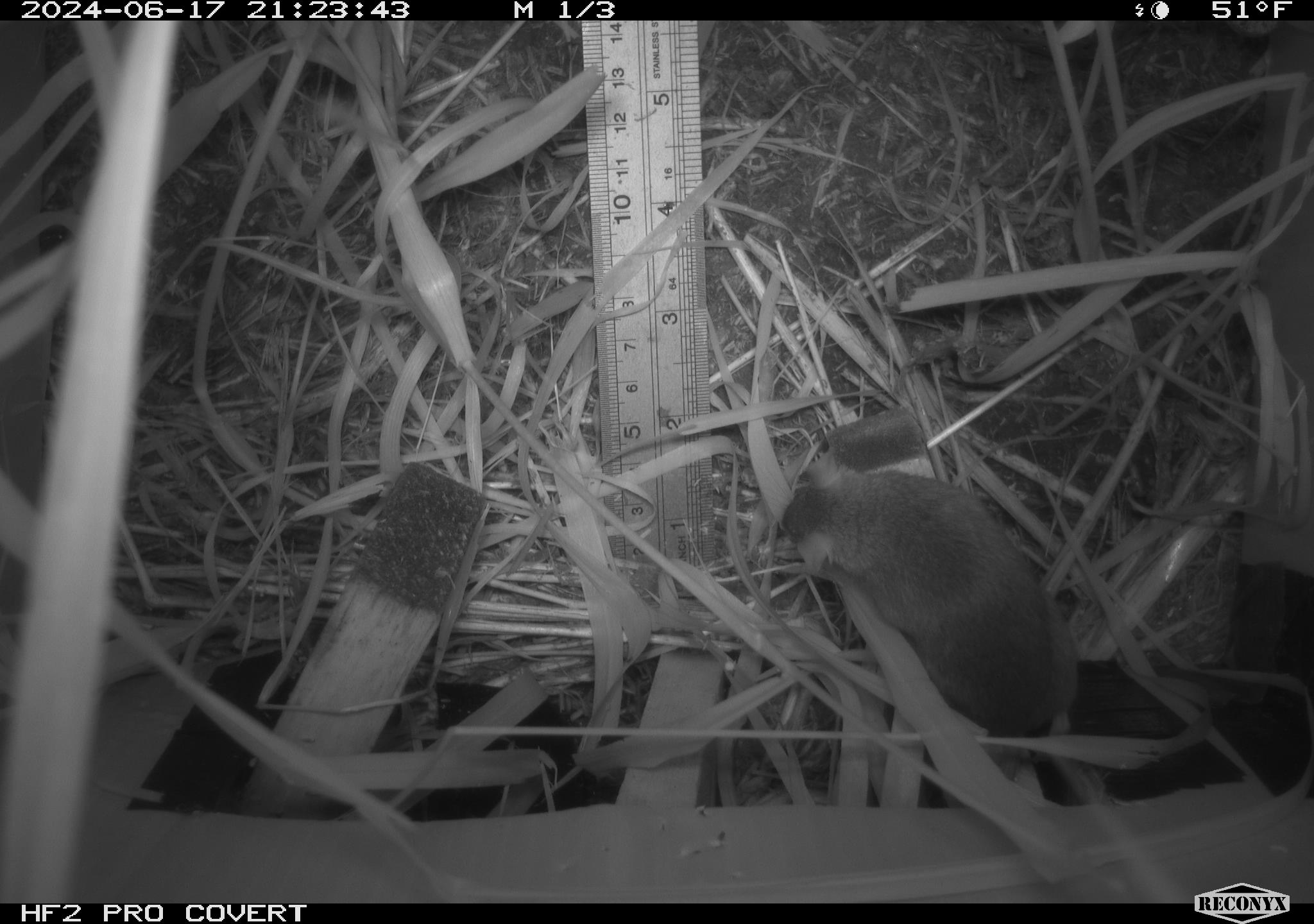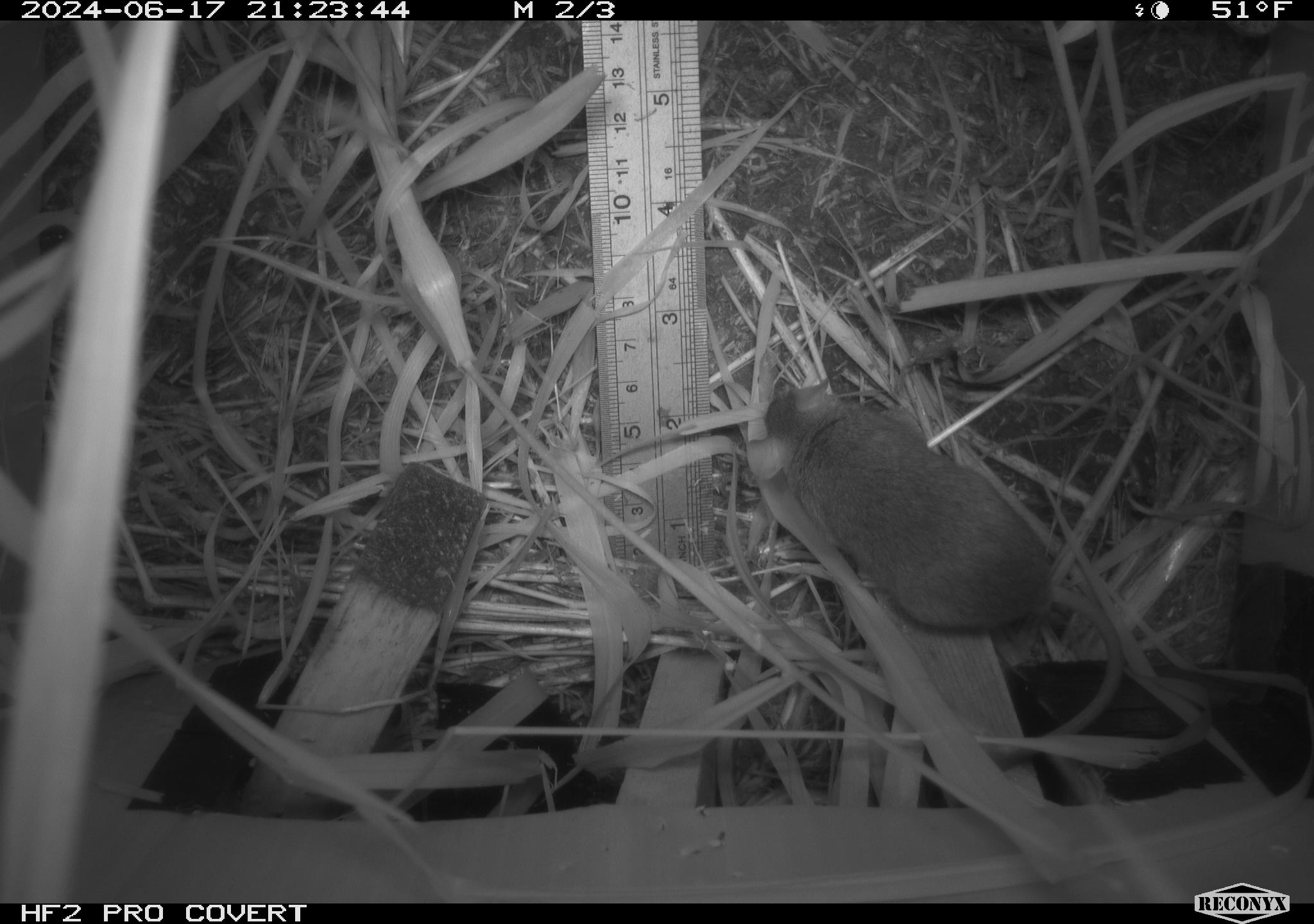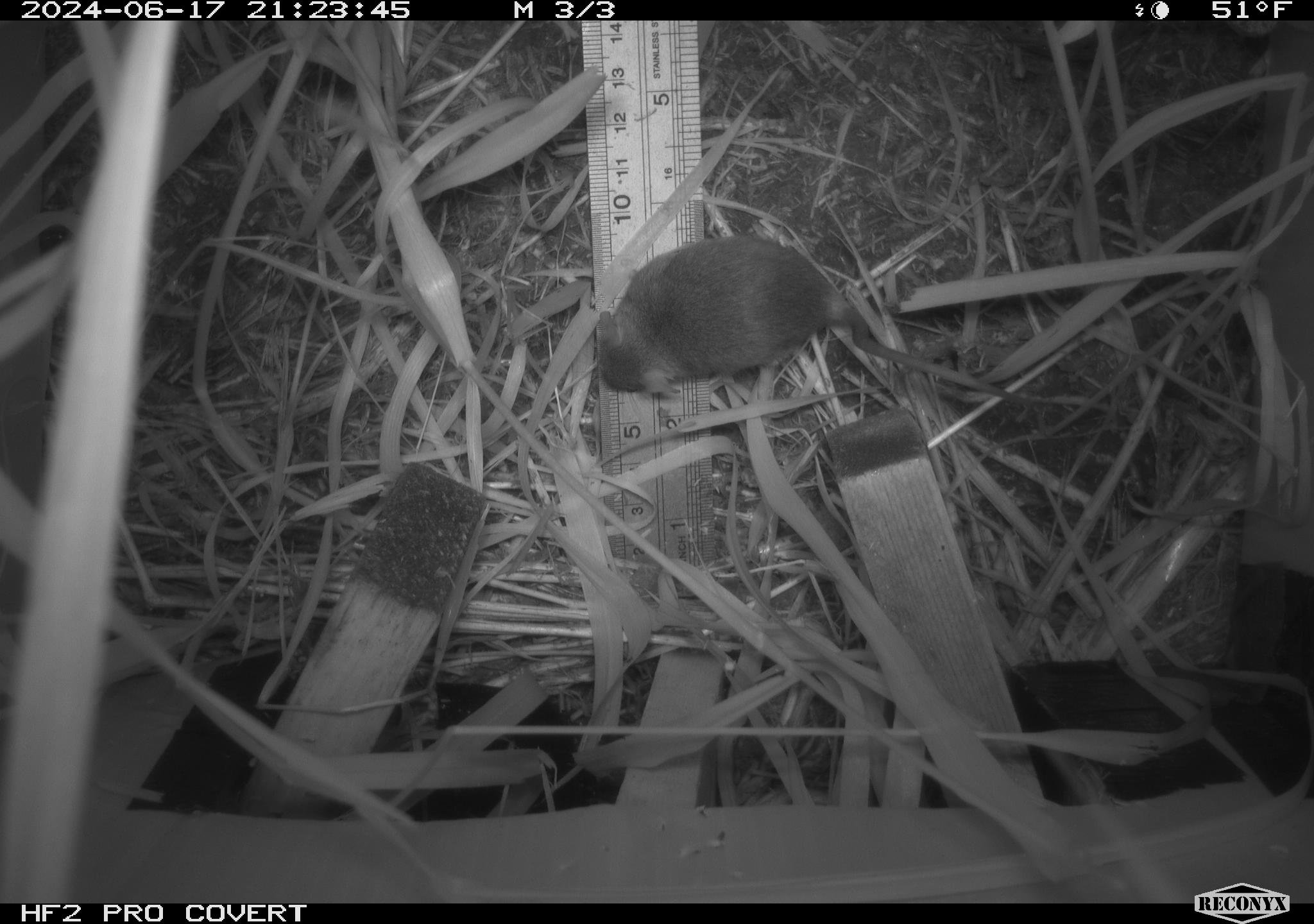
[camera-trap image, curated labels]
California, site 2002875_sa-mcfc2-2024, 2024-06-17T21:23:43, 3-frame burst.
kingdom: Animalia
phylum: Chordata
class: Mammalia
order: Rodentia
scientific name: Rodentia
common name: rodent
Rodent (Rodentia).